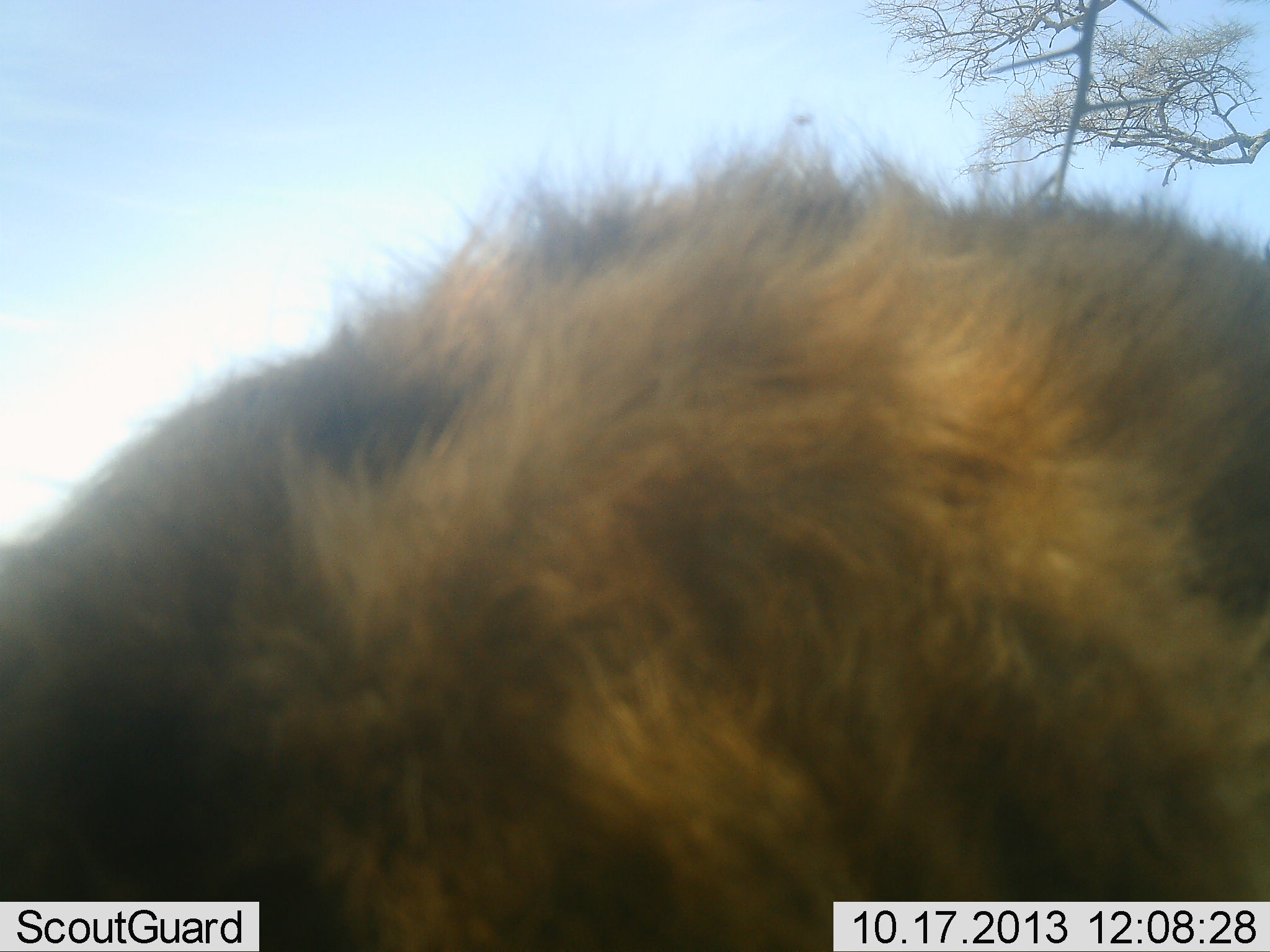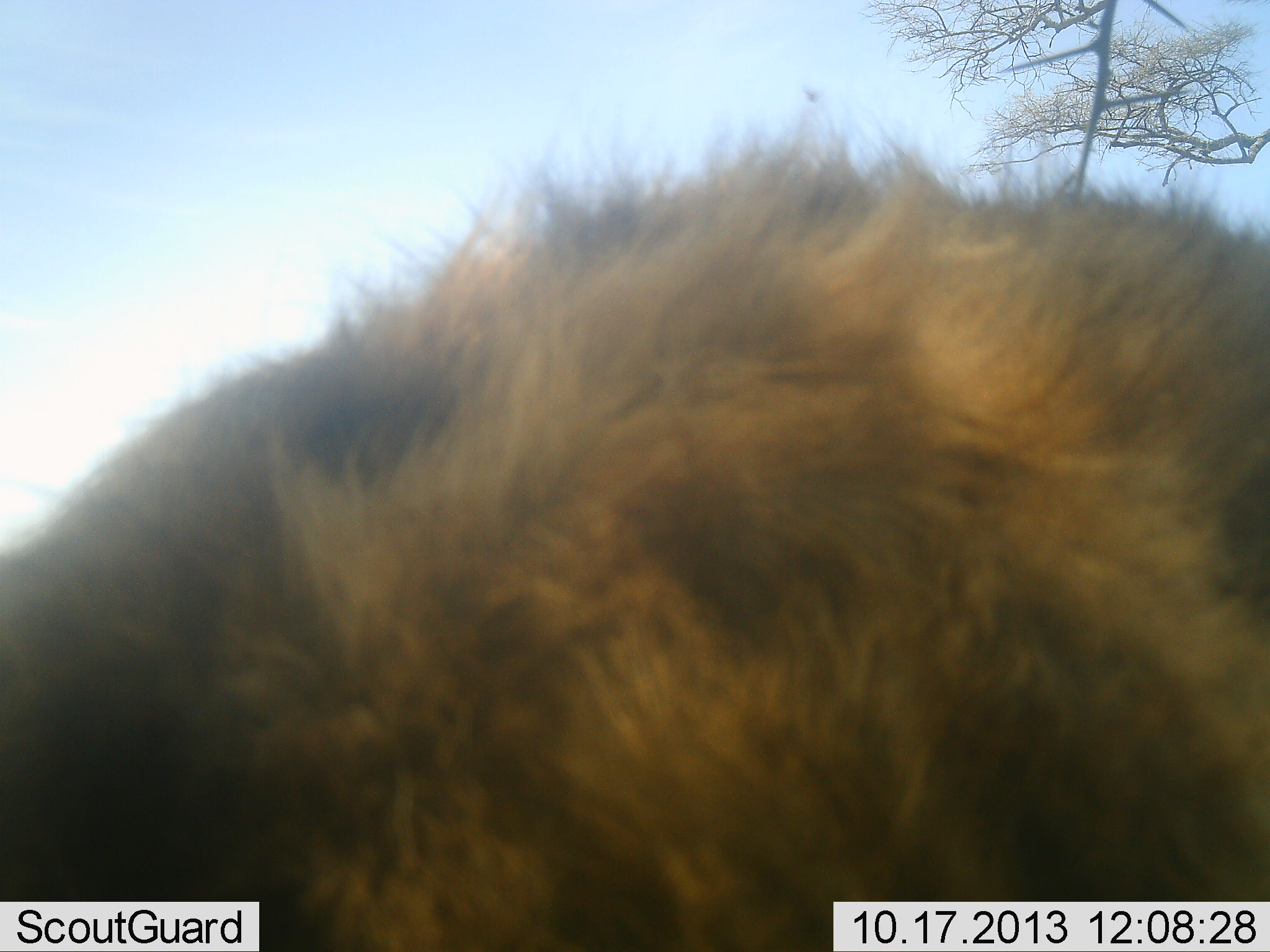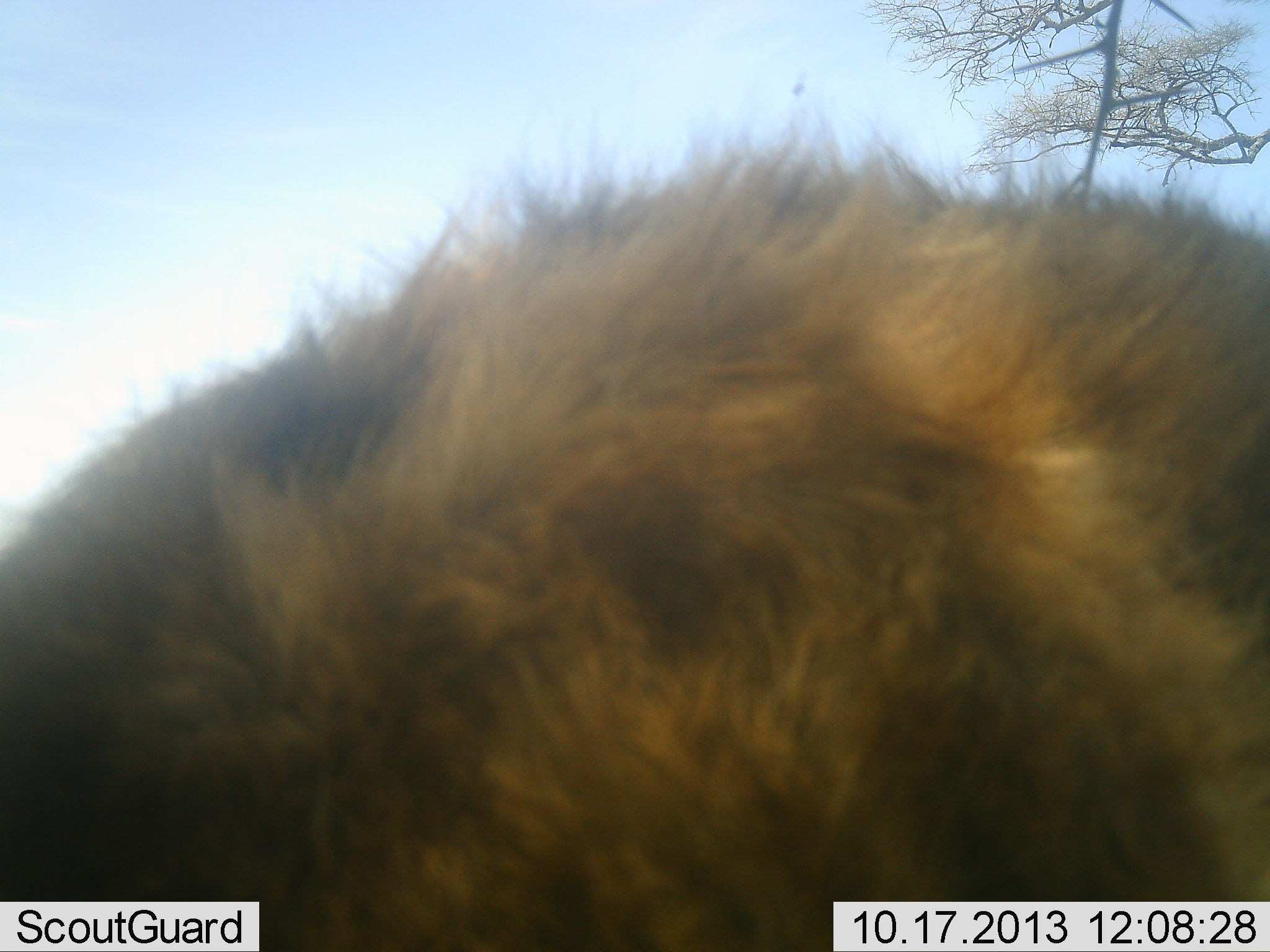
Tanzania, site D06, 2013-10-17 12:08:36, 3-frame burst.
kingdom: Animalia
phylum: Chordata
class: Mammalia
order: Carnivora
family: Hyaenidae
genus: Crocuta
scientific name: Crocuta crocuta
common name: spotted hyena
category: hyenaspotted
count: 1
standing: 80%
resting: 0%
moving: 0%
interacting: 20%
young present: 0%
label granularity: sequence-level